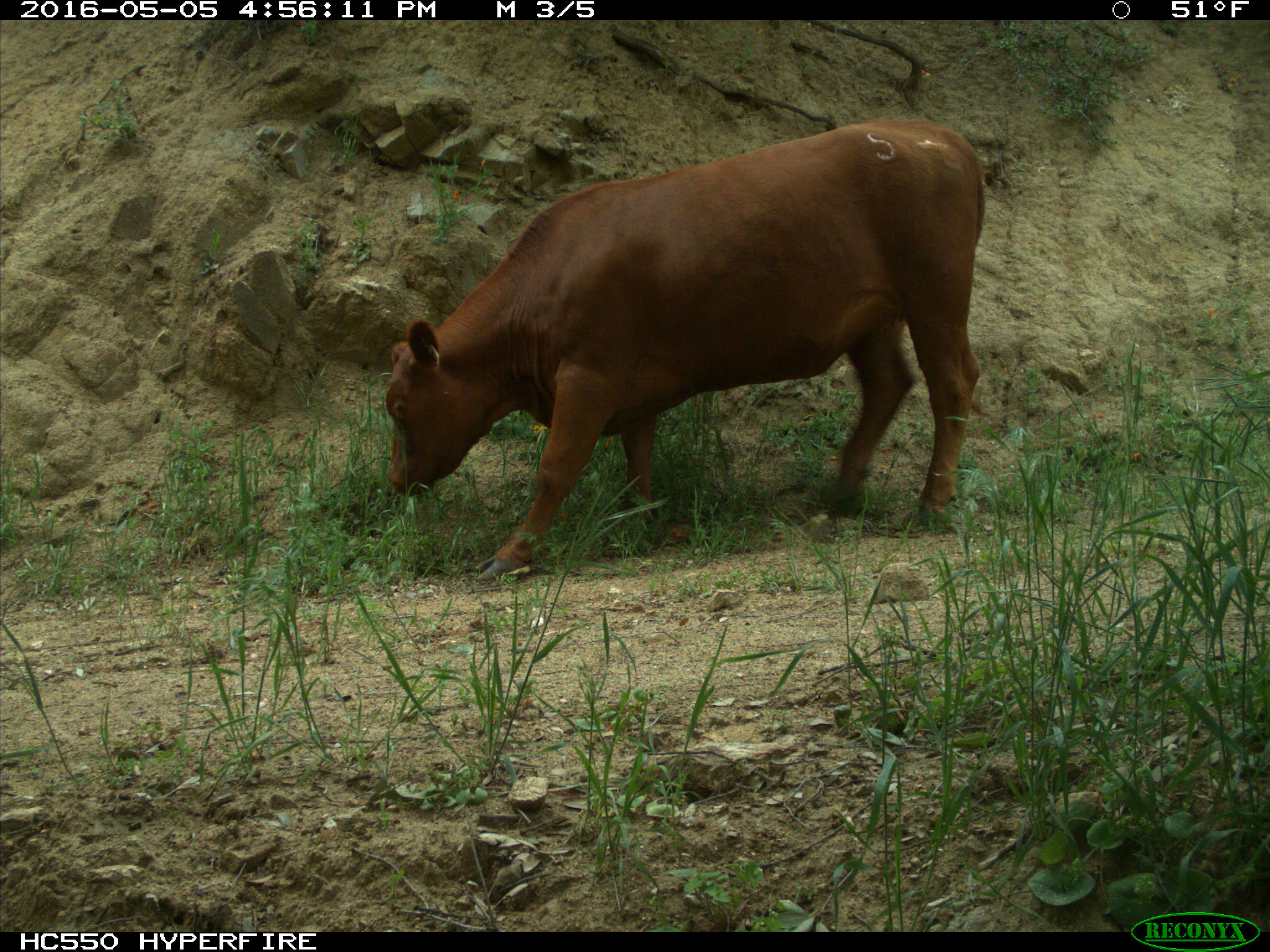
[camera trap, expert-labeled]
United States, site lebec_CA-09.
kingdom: Animalia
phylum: Chordata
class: Mammalia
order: Artiodactyla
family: Bovidae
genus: Bos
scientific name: Bos taurus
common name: domestic cow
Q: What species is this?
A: Bos taurus (domestic cow).